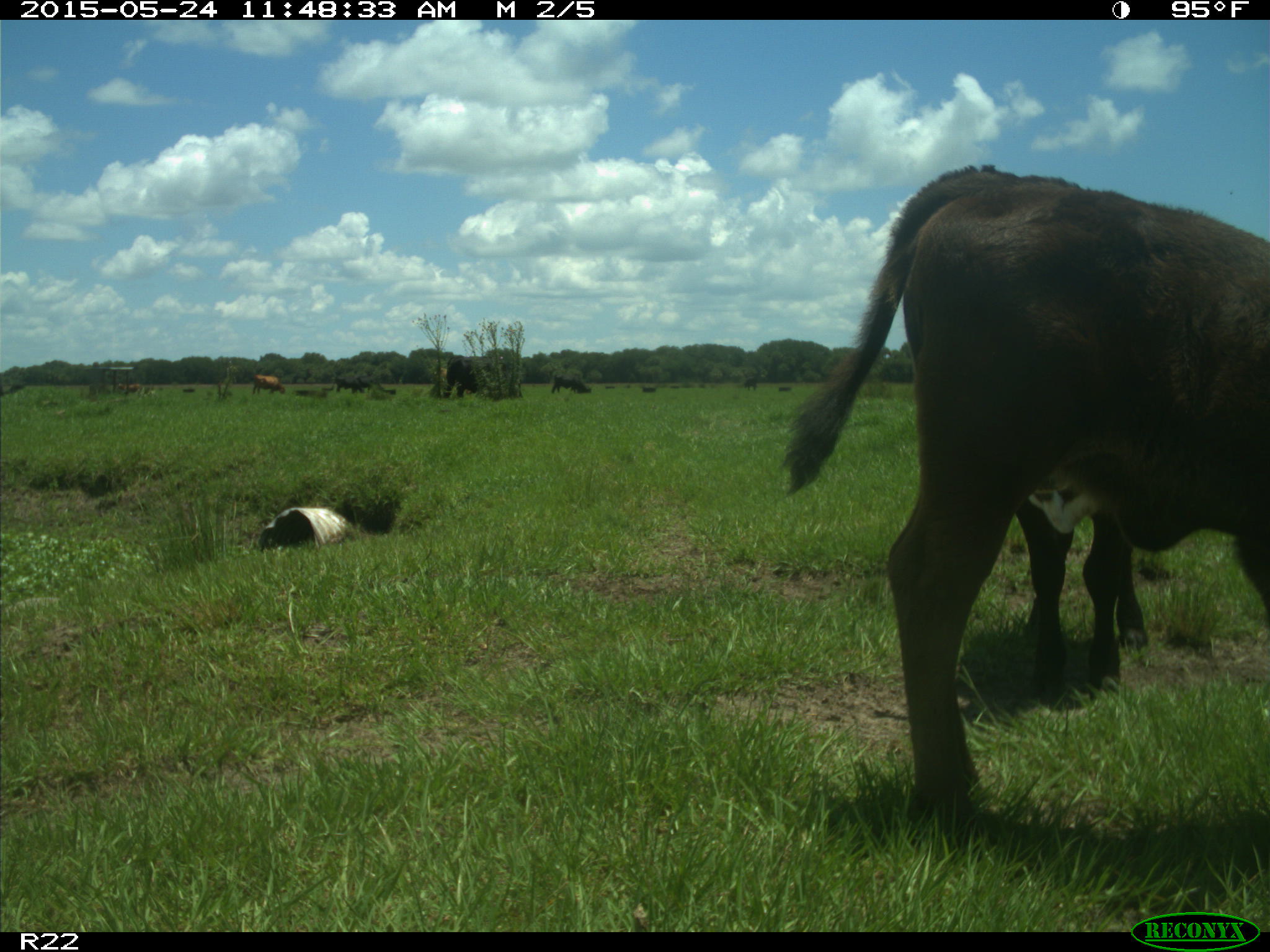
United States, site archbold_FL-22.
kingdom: Animalia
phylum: Chordata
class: Mammalia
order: Artiodactyla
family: Bovidae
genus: Bos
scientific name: Bos taurus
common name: domestic cow